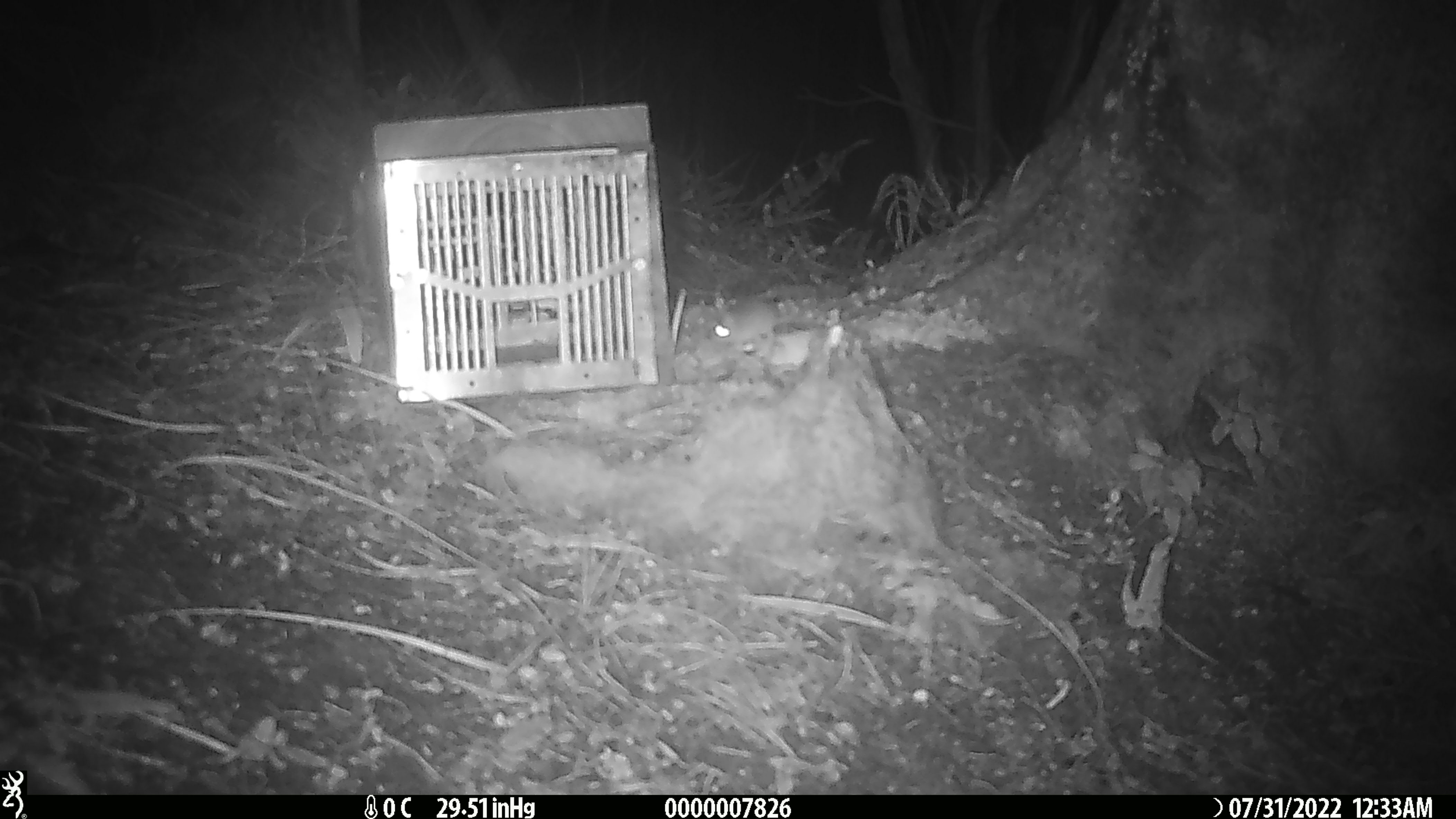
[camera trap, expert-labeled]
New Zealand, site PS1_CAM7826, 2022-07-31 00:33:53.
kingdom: Animalia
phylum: Chordata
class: Mammalia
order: Rodentia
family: Muridae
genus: Mus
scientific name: Mus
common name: mouse